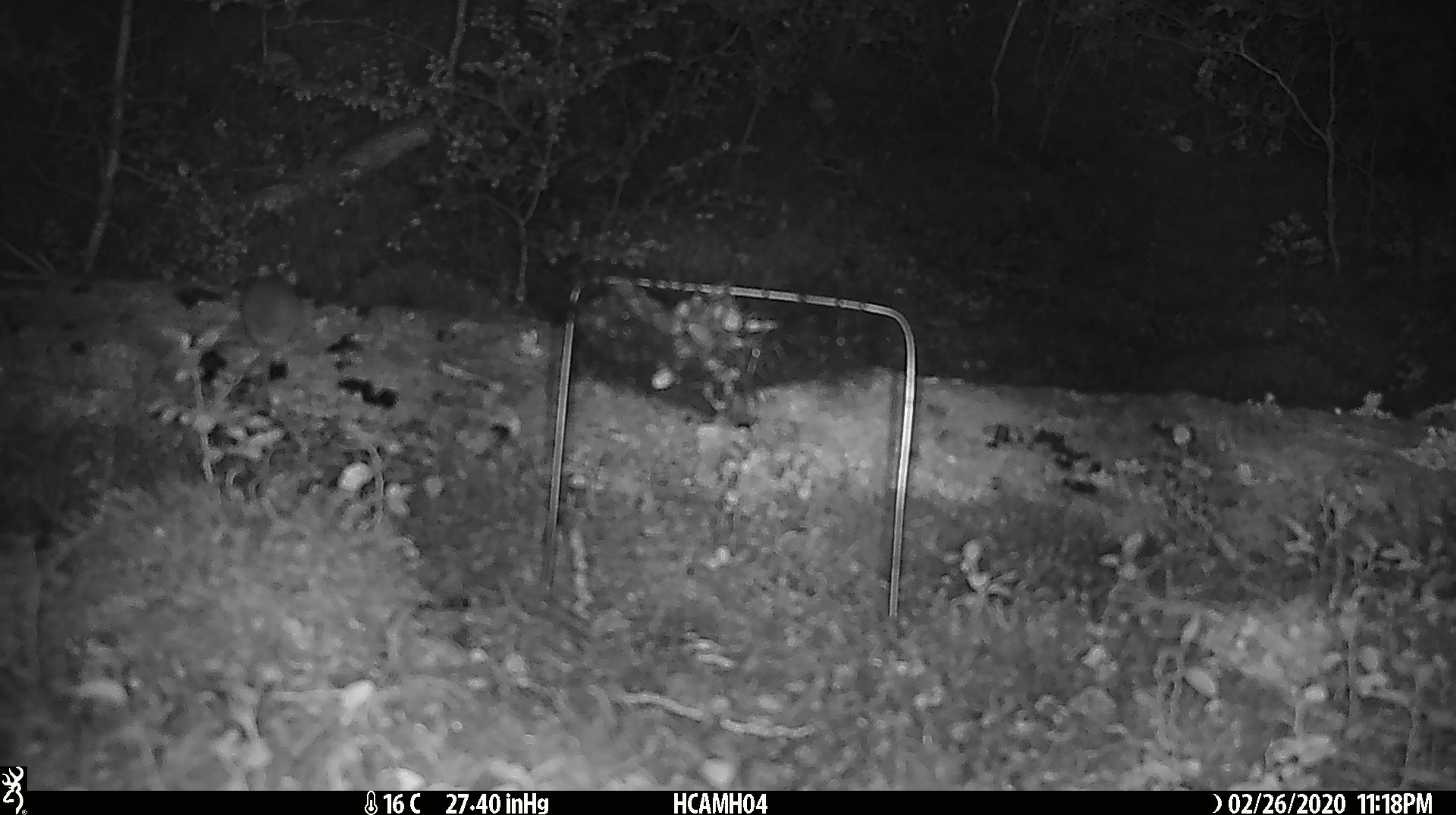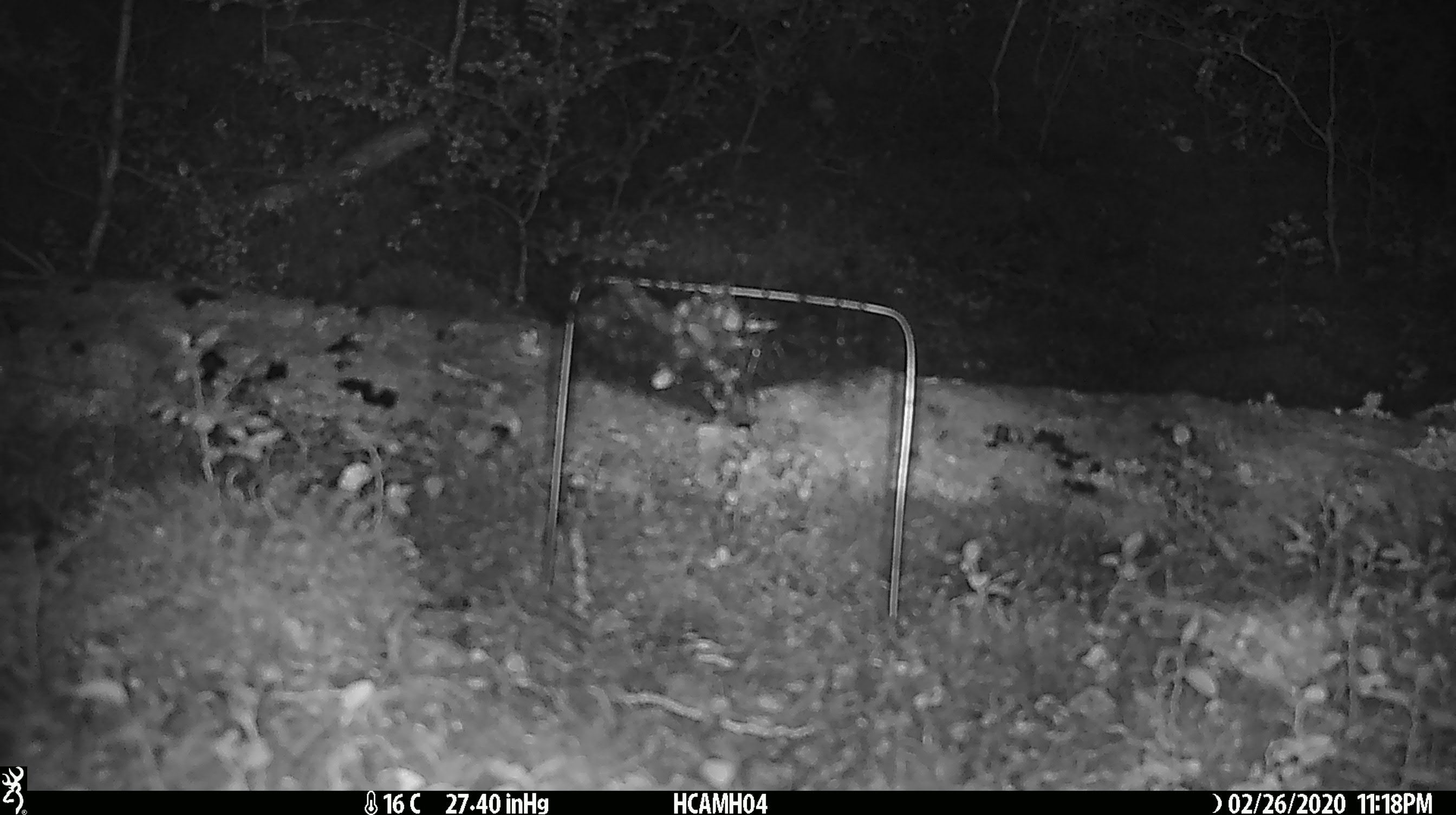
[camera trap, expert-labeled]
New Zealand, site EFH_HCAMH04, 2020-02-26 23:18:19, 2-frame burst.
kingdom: Animalia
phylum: Chordata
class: Mammalia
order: Rodentia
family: Muridae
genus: Mus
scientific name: Mus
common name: mouse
Mouse (Mus).